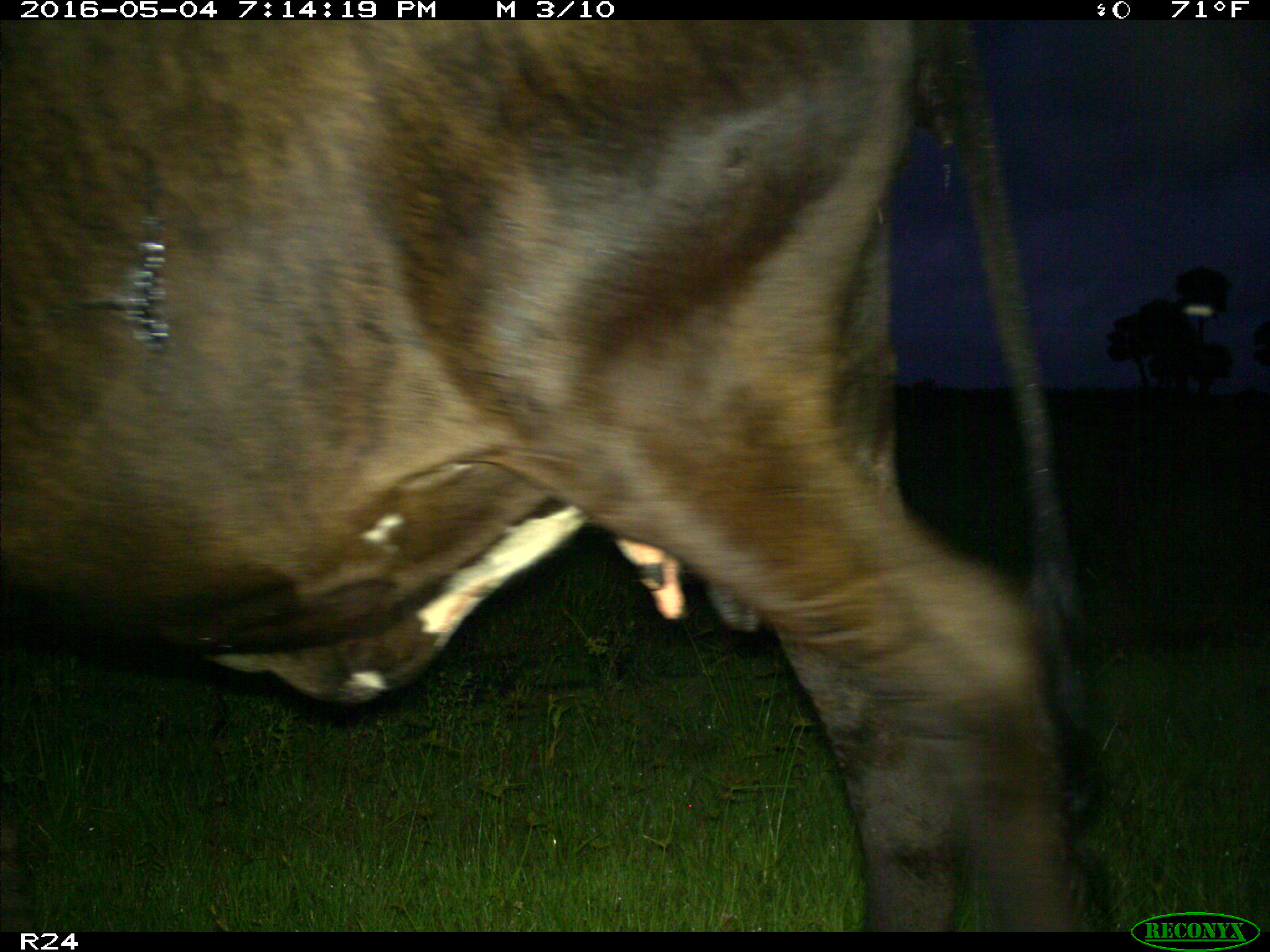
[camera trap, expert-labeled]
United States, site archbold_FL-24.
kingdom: Animalia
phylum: Chordata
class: Mammalia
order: Artiodactyla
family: Bovidae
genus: Bos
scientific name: Bos taurus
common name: domestic cow